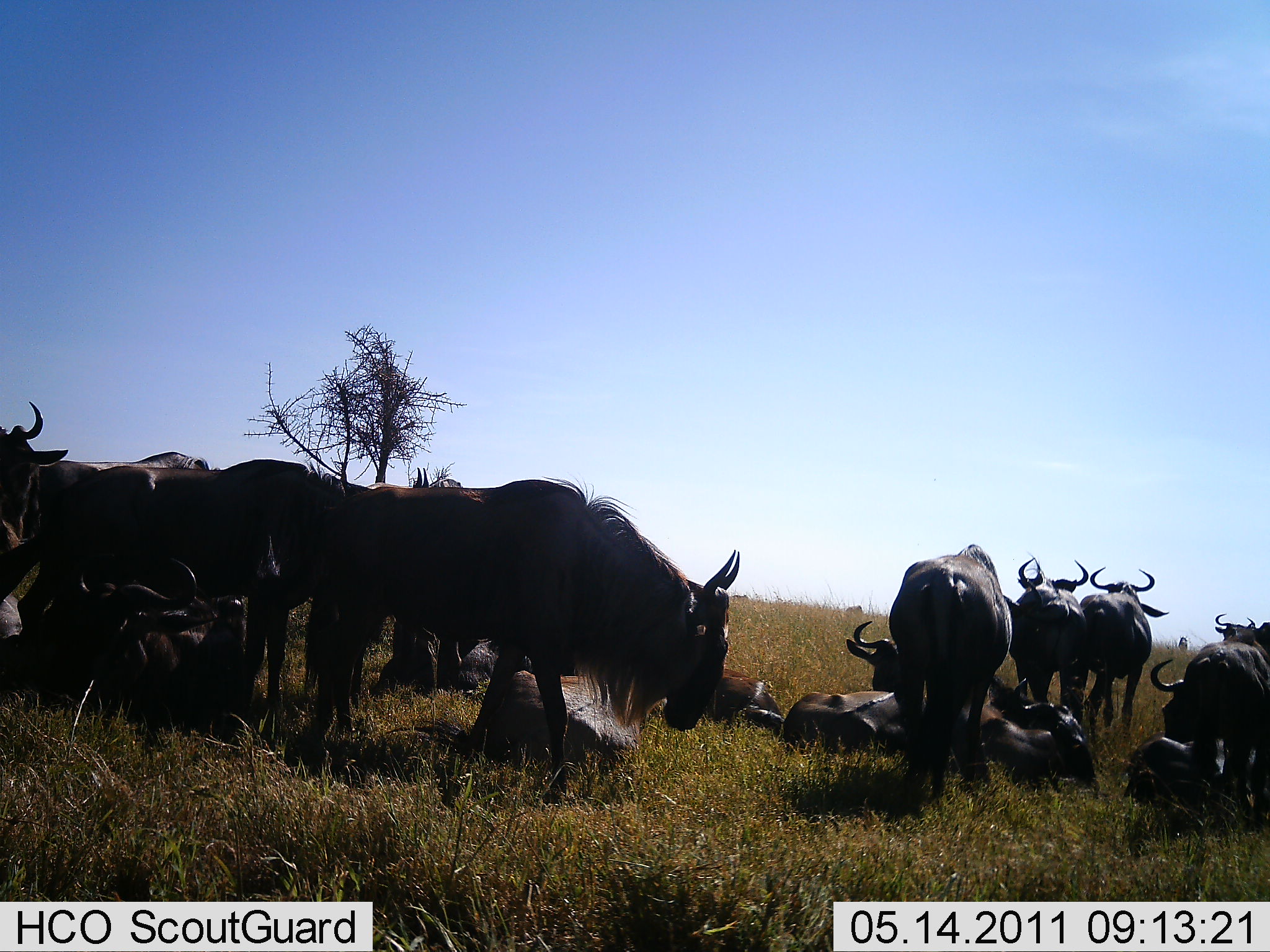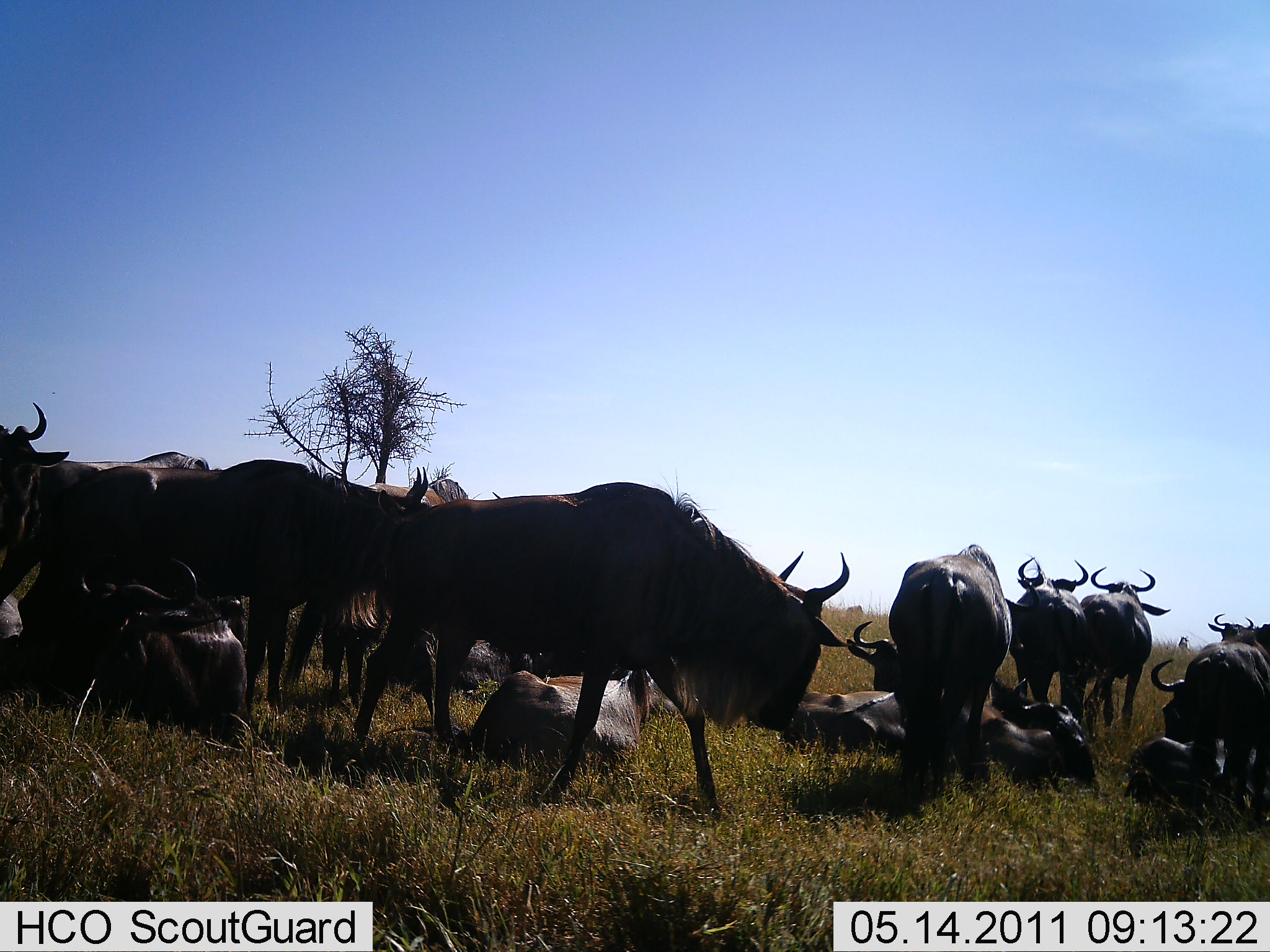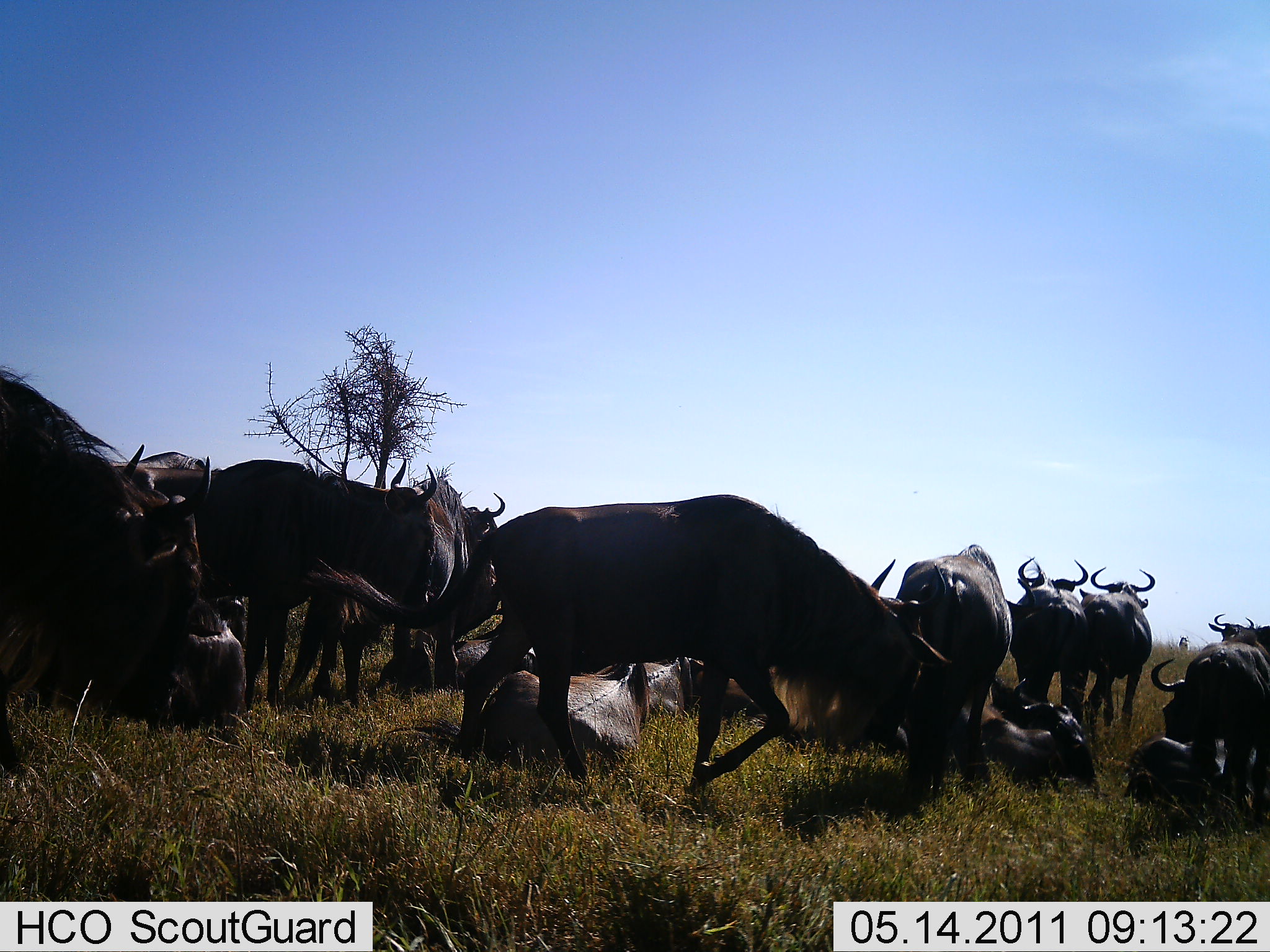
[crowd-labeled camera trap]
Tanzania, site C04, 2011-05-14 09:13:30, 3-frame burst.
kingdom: Animalia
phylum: Chordata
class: Mammalia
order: Artiodactyla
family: Bovidae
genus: Connochaetes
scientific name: Connochaetes taurinus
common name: blue wildebeest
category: wildebeest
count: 11-50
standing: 50%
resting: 100%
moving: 30%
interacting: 20%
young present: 10%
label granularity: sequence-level